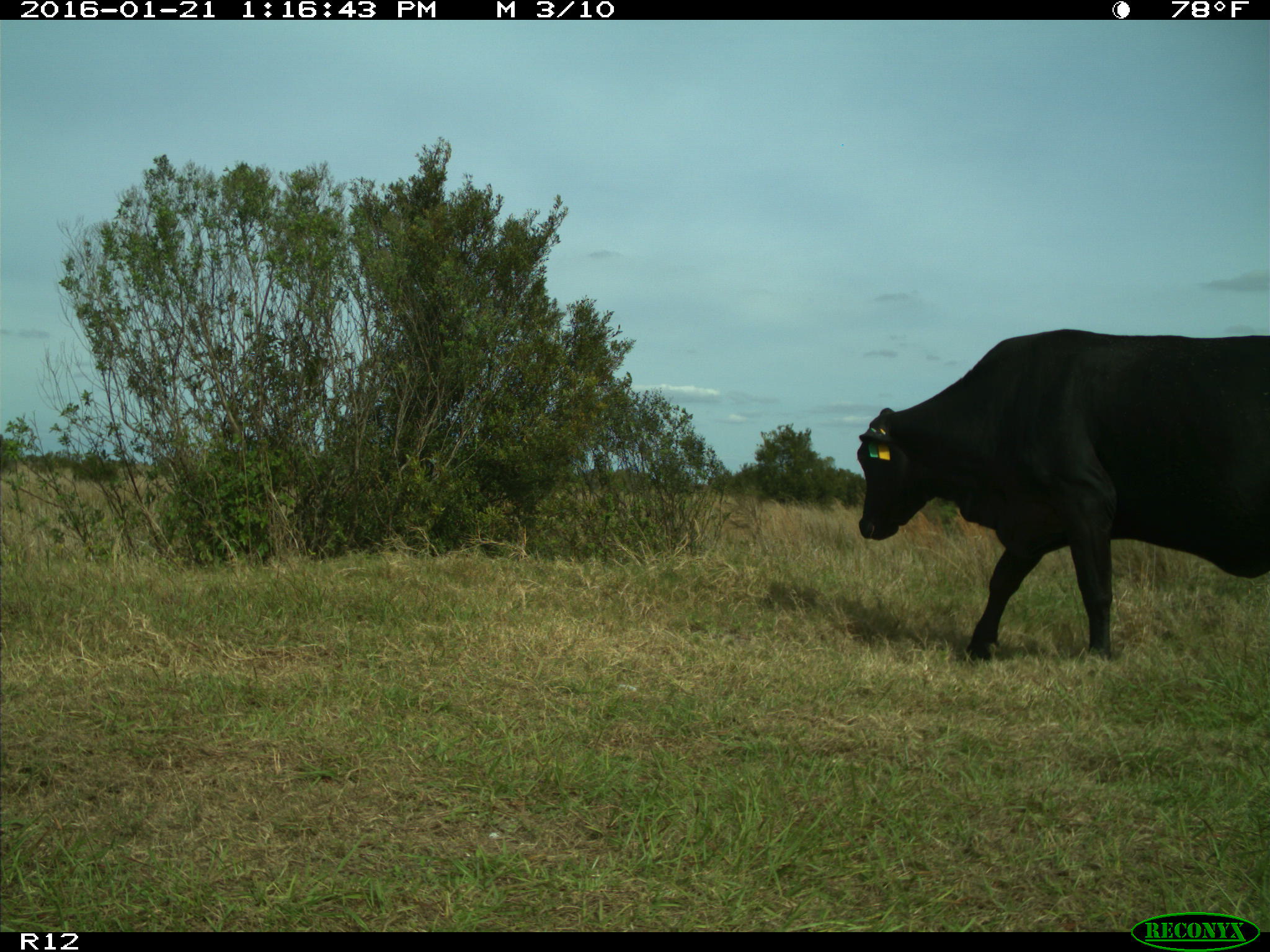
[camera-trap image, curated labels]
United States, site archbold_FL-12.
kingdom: Animalia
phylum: Chordata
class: Mammalia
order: Artiodactyla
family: Bovidae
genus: Bos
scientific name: Bos taurus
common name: domestic cow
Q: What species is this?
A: Bos taurus (domestic cow).